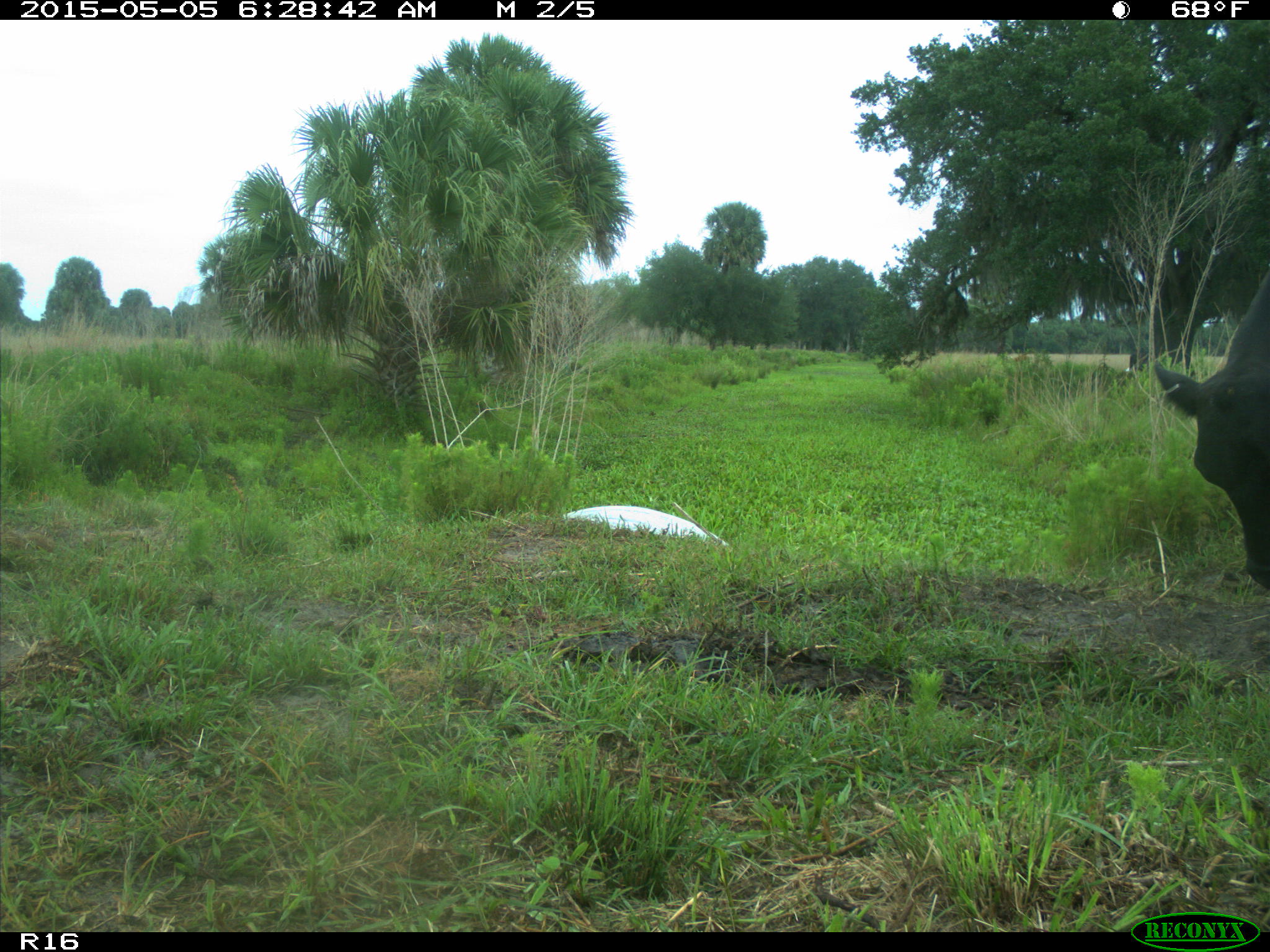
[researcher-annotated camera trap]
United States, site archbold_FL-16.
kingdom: Animalia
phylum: Chordata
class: Mammalia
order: Artiodactyla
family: Bovidae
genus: Bos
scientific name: Bos taurus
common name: domestic cow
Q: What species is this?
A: Bos taurus (domestic cow).